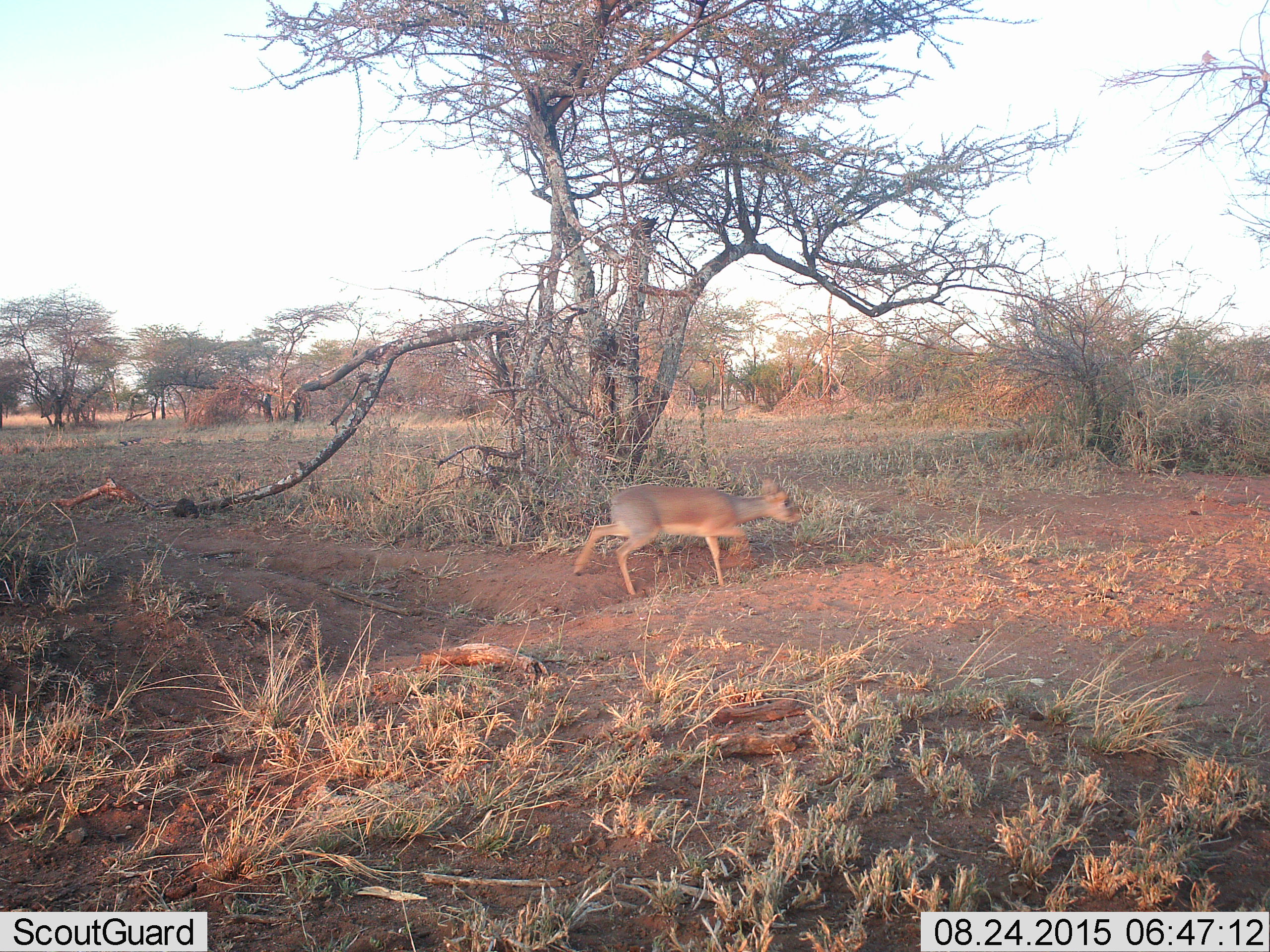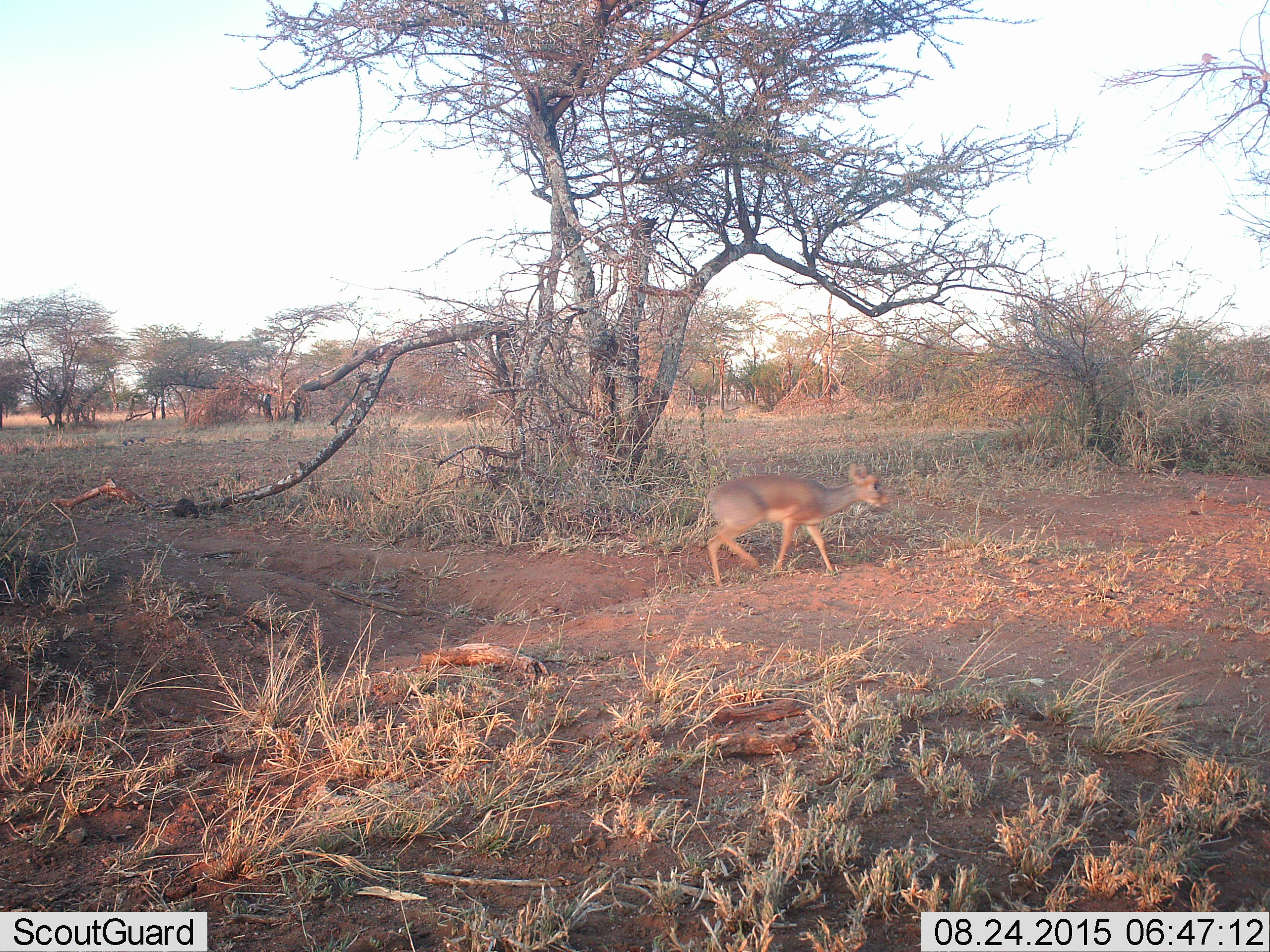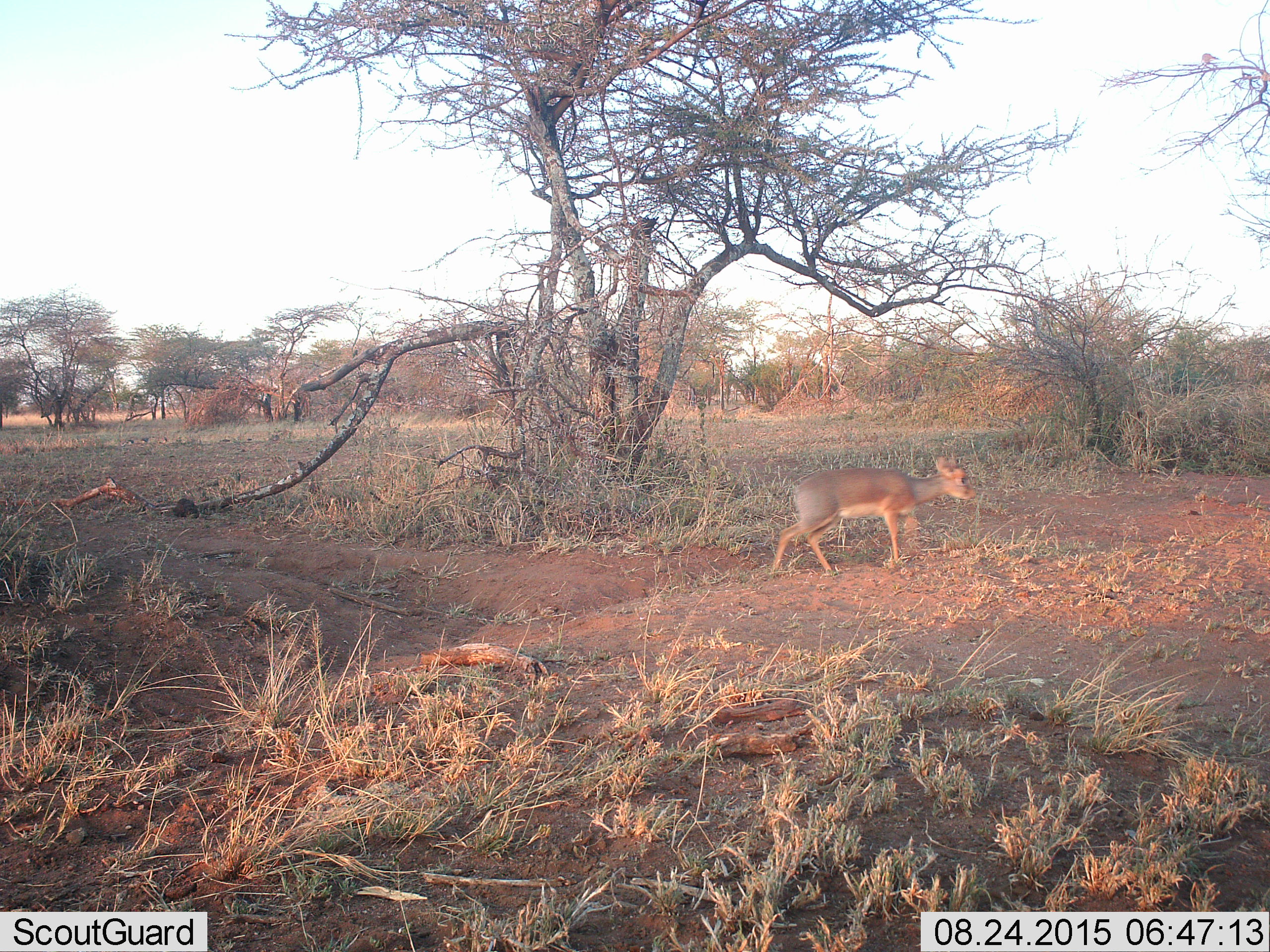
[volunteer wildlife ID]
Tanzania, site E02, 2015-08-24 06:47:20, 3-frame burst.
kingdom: Animalia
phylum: Chordata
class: Mammalia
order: Artiodactyla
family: Bovidae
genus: Madoqua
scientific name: Madoqua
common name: dikdik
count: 1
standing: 0%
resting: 0%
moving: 100%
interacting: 0%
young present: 0%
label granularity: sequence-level